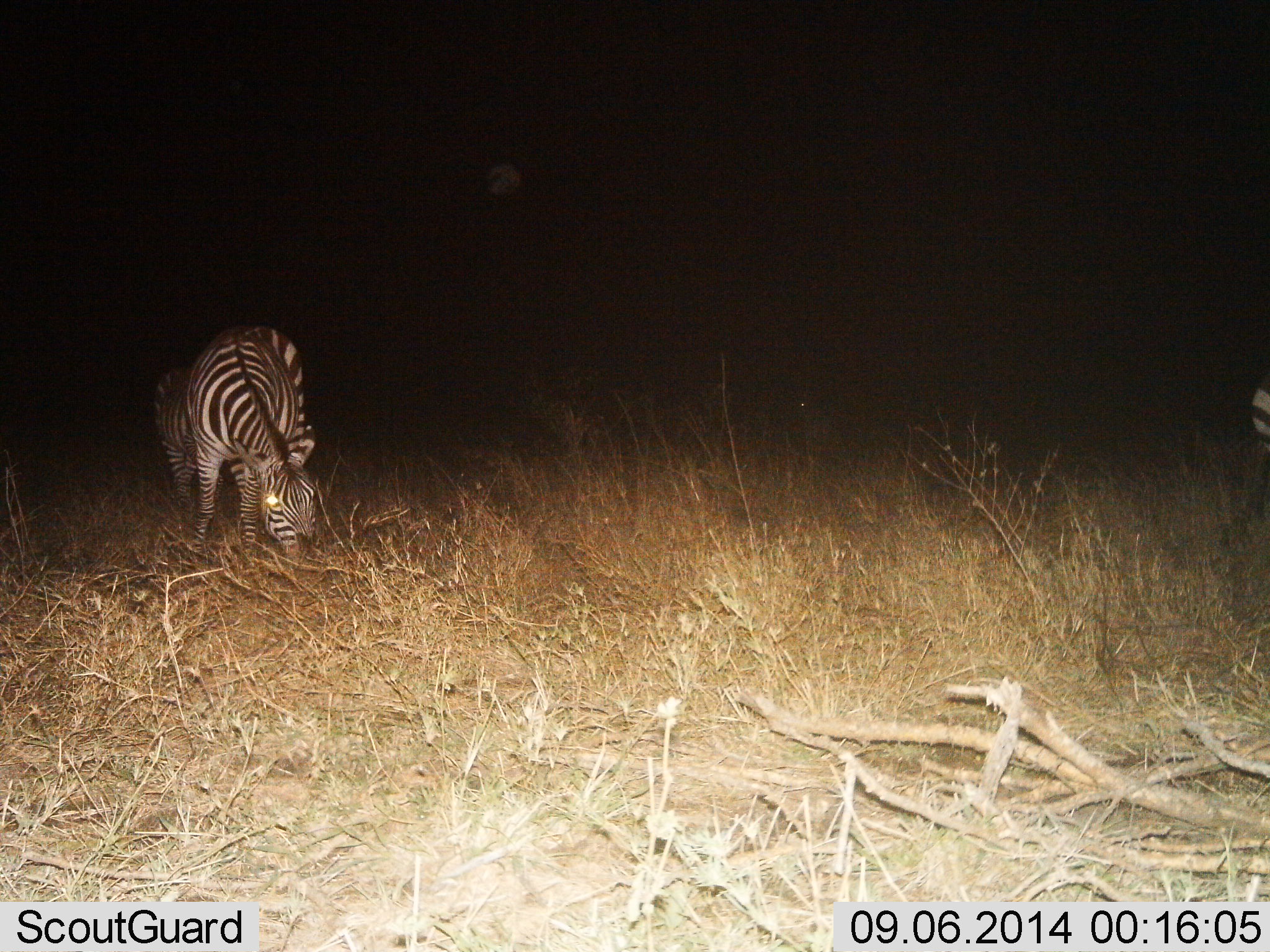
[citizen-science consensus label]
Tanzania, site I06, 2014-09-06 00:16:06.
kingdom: Animalia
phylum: Chordata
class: Mammalia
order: Perissodactyla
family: Equidae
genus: Equus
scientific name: Equus quagga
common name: plains zebra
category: zebra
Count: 2.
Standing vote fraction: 20%.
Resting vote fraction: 0%.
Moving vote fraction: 10%.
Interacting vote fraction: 0%.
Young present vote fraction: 0%.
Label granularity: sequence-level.